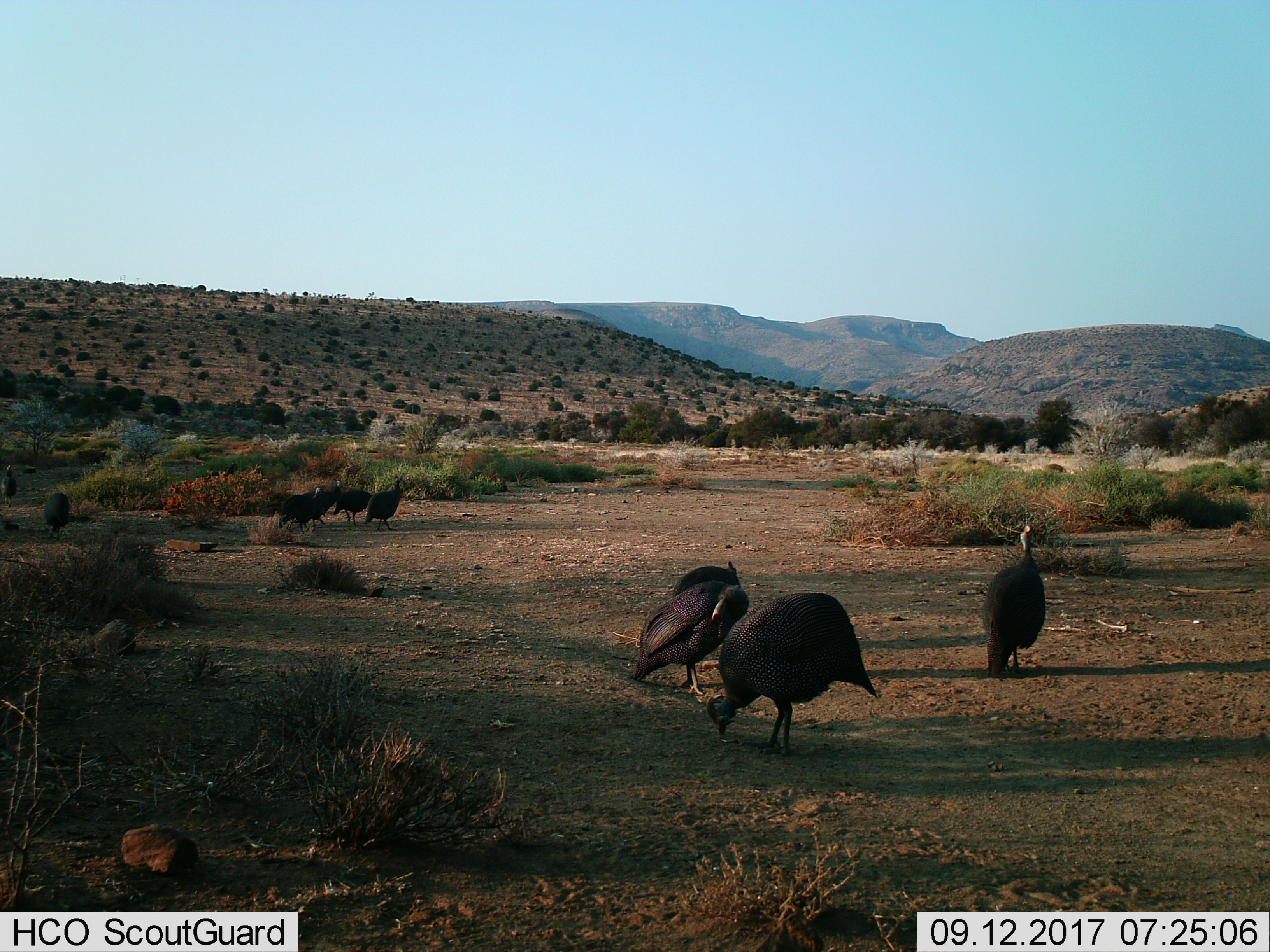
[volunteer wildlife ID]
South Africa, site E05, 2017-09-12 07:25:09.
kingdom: Animalia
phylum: Chordata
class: Aves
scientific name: Aves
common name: bird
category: birdother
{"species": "birdother (bird) (Aves)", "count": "8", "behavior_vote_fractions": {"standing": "86%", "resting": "0%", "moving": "57%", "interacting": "0%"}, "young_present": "14%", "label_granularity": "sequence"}